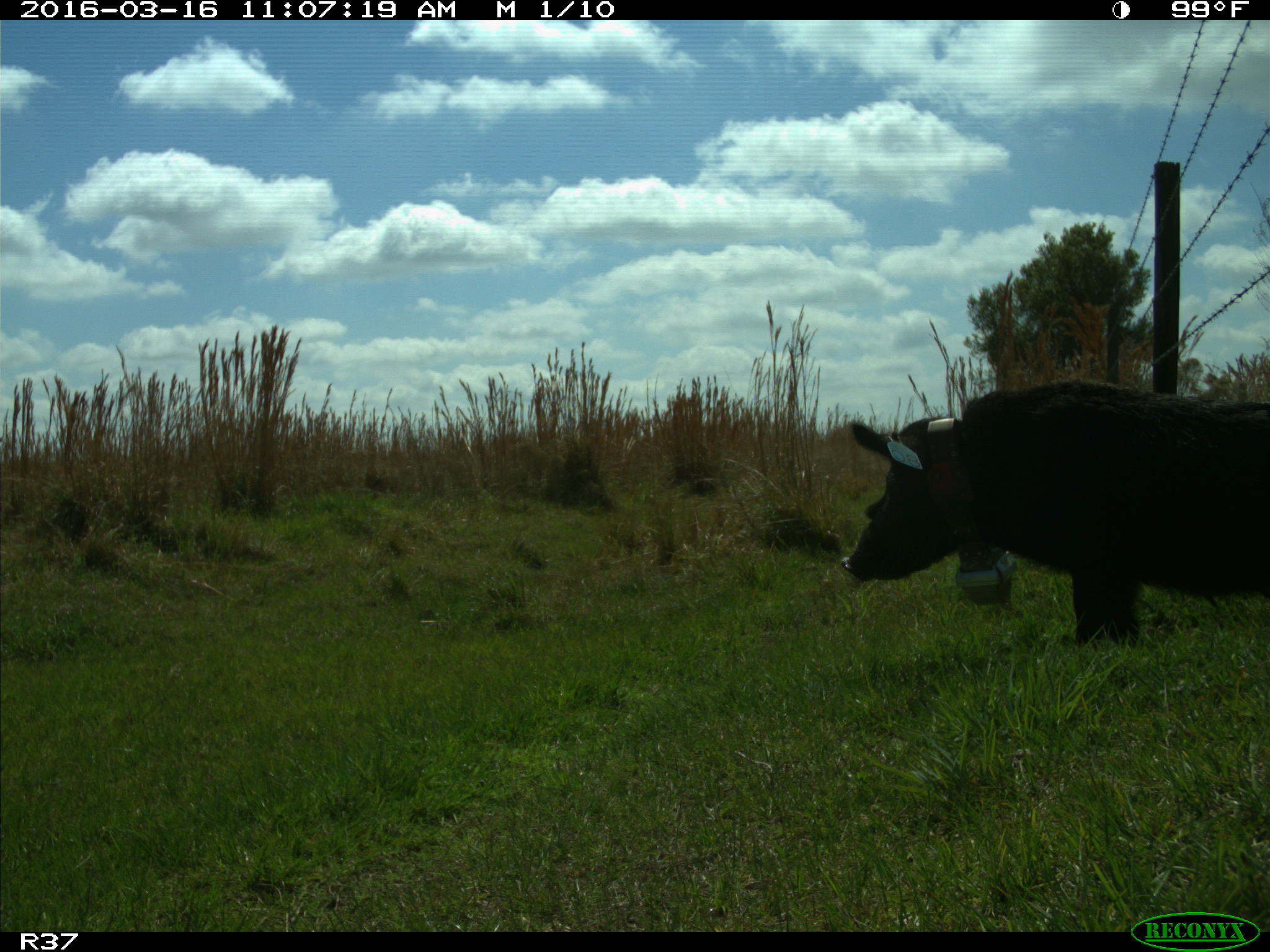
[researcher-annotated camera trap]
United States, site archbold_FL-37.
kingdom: Animalia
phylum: Chordata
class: Mammalia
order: Artiodactyla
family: Suidae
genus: Sus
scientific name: Sus scrofa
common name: wild boar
Sus scrofa (wild boar).